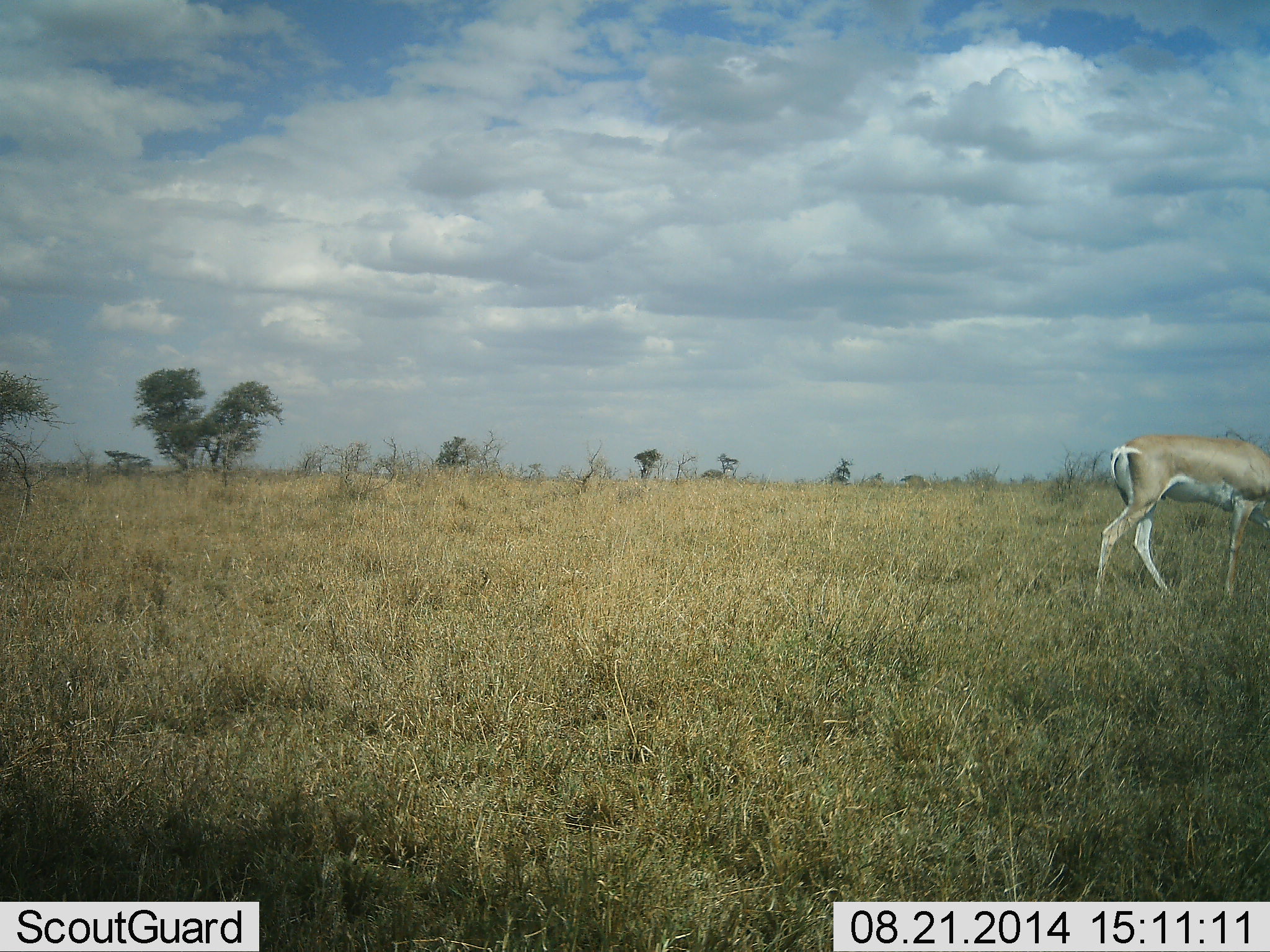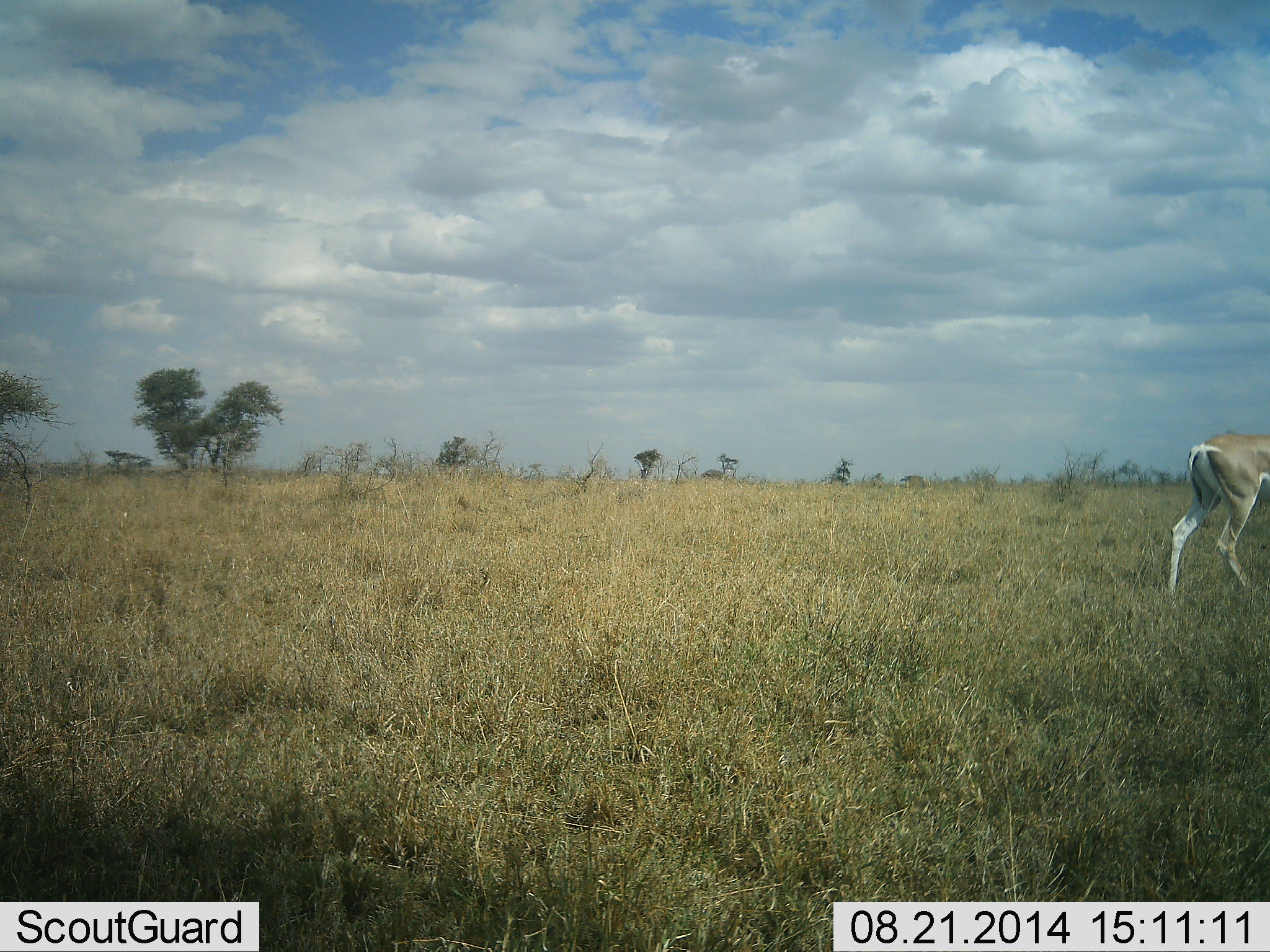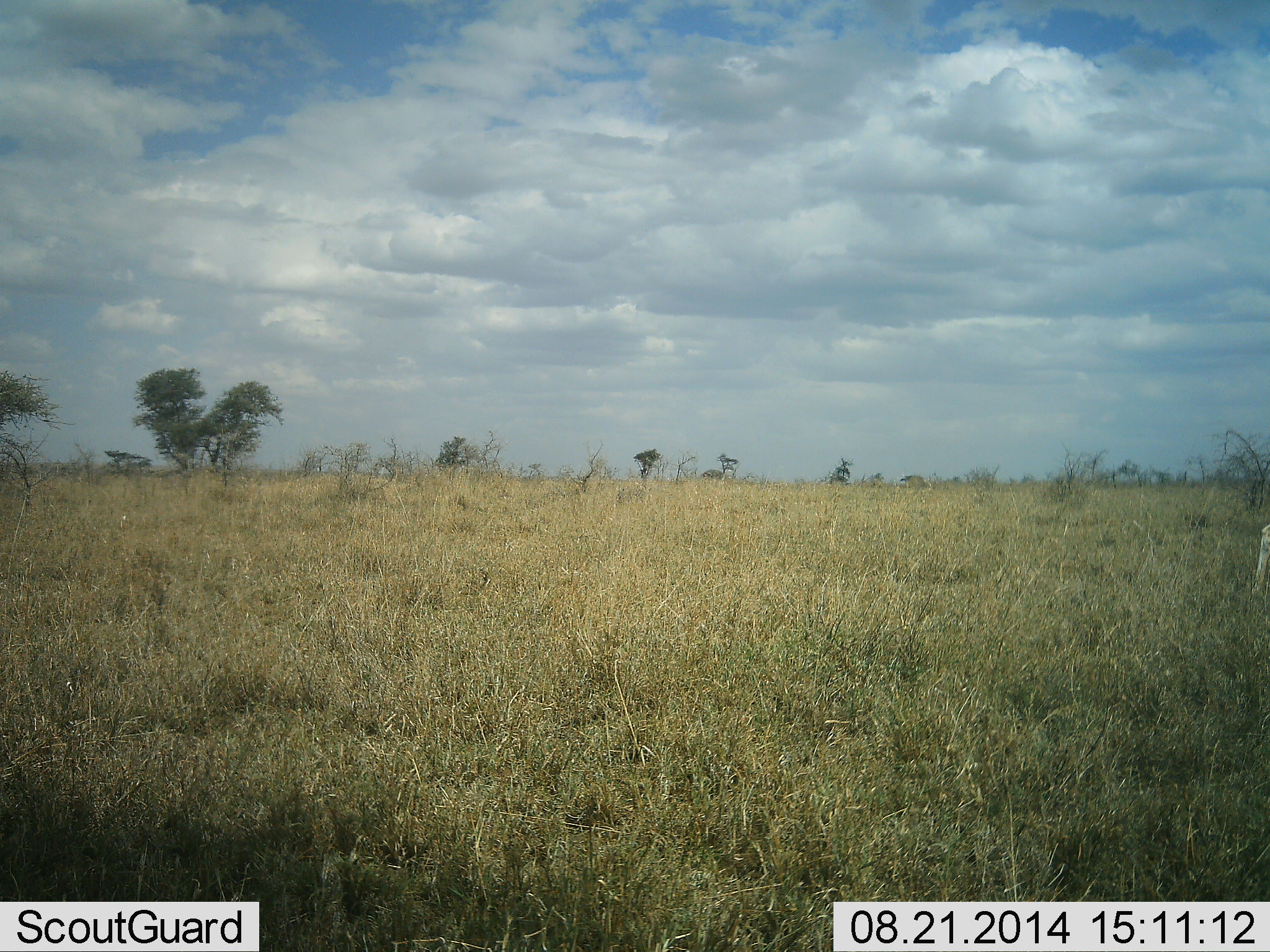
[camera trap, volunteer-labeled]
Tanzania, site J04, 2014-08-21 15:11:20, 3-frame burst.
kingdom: Animalia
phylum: Chordata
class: Mammalia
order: Artiodactyla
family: Bovidae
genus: Nanger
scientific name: Nanger granti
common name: grant's gazelle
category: gazellegrants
Gazellegrants (grant's gazelle) (Nanger granti), count 1. Behavior (volunteer vote fractions): standing 10%, resting 0%, moving 90%, interacting 0%. Young present (vote fraction): 0%. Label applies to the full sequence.